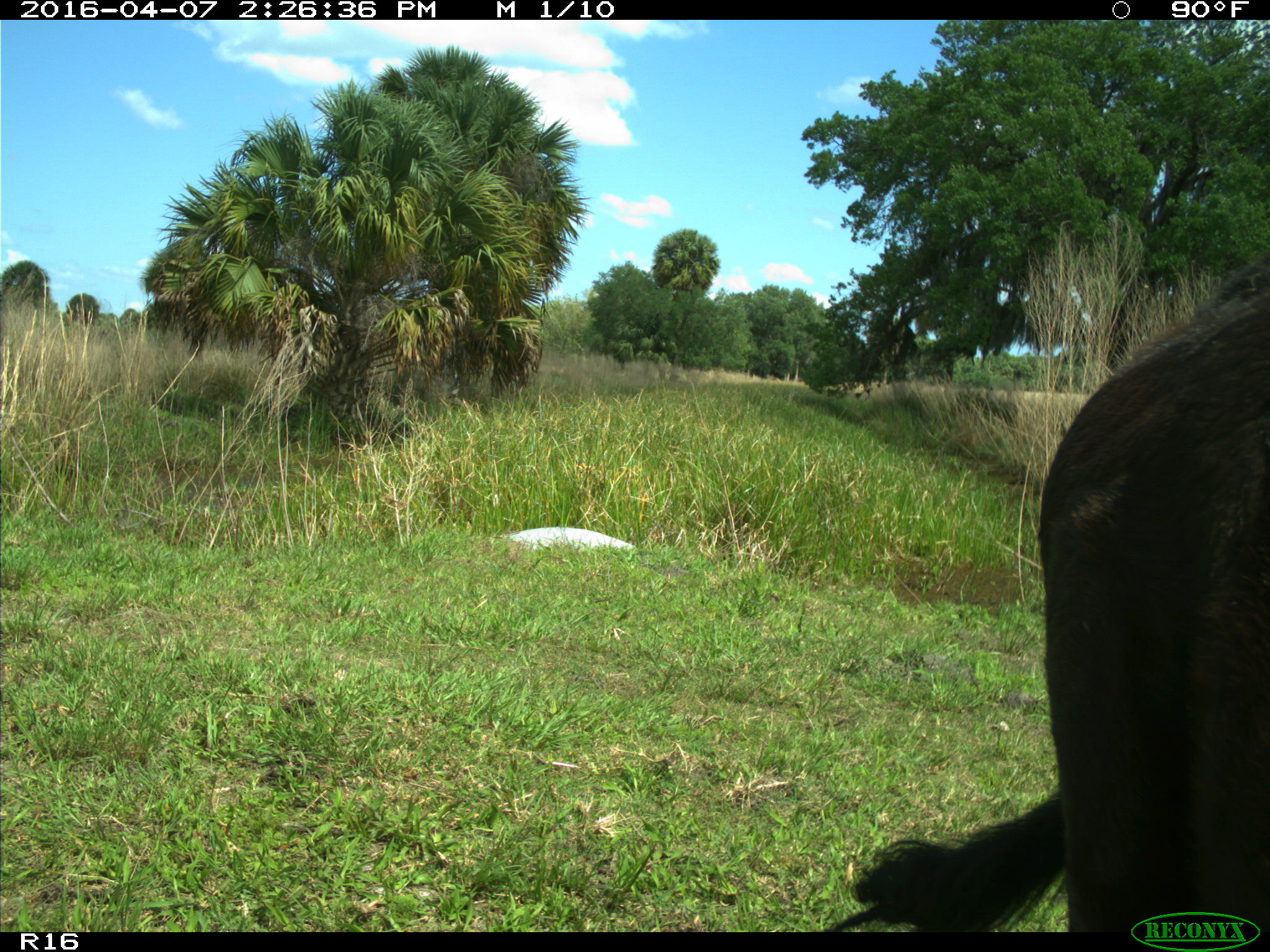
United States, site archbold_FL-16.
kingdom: Animalia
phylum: Chordata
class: Mammalia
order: Artiodactyla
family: Bovidae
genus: Bos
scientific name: Bos taurus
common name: domestic cow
Bos taurus (domestic cow).